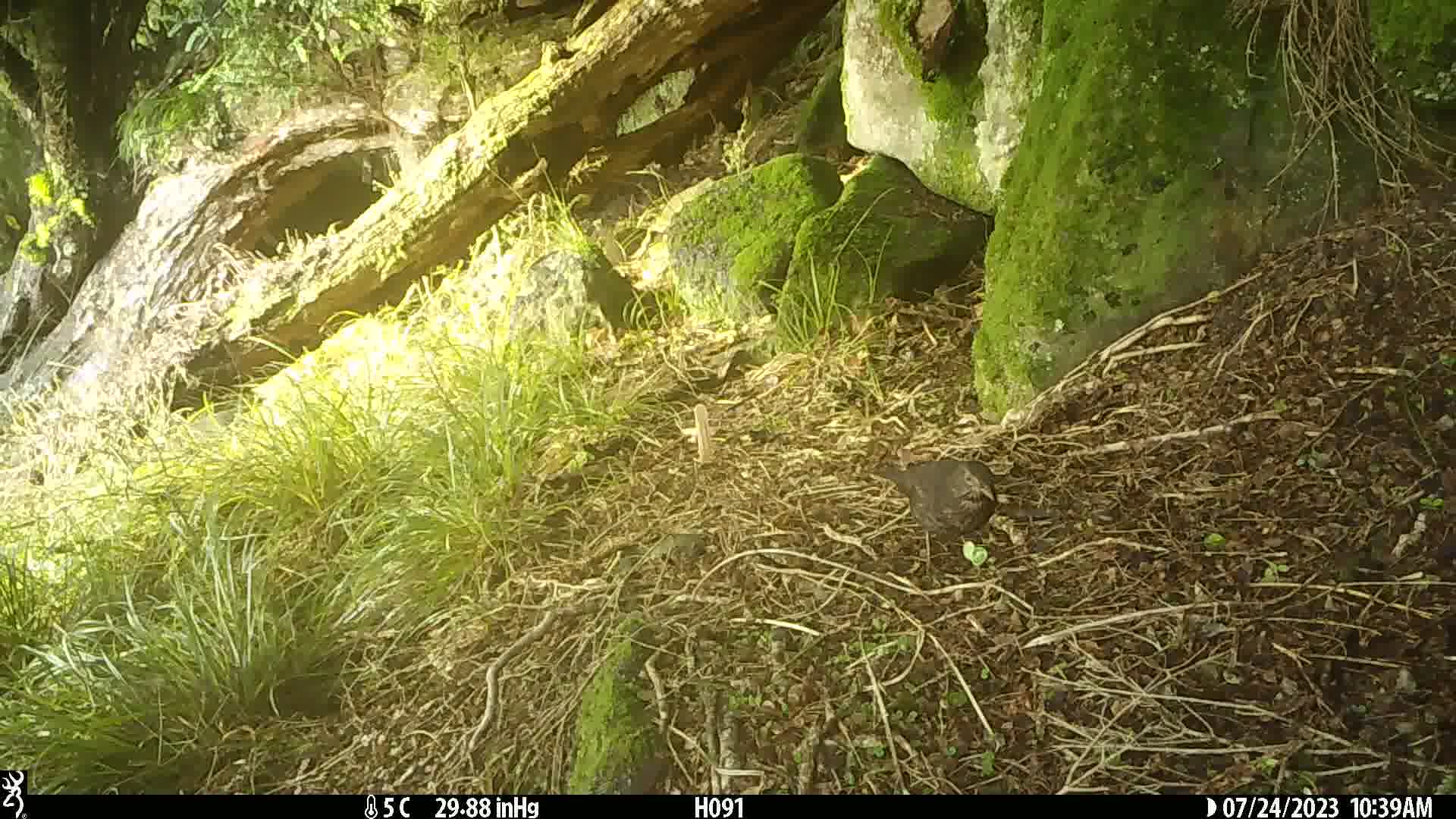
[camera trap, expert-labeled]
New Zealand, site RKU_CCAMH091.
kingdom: Animalia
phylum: Chordata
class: Aves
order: Passeriformes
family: Turdidae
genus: Turdus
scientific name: Turdus merula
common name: eurasian blackbird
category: blackbird